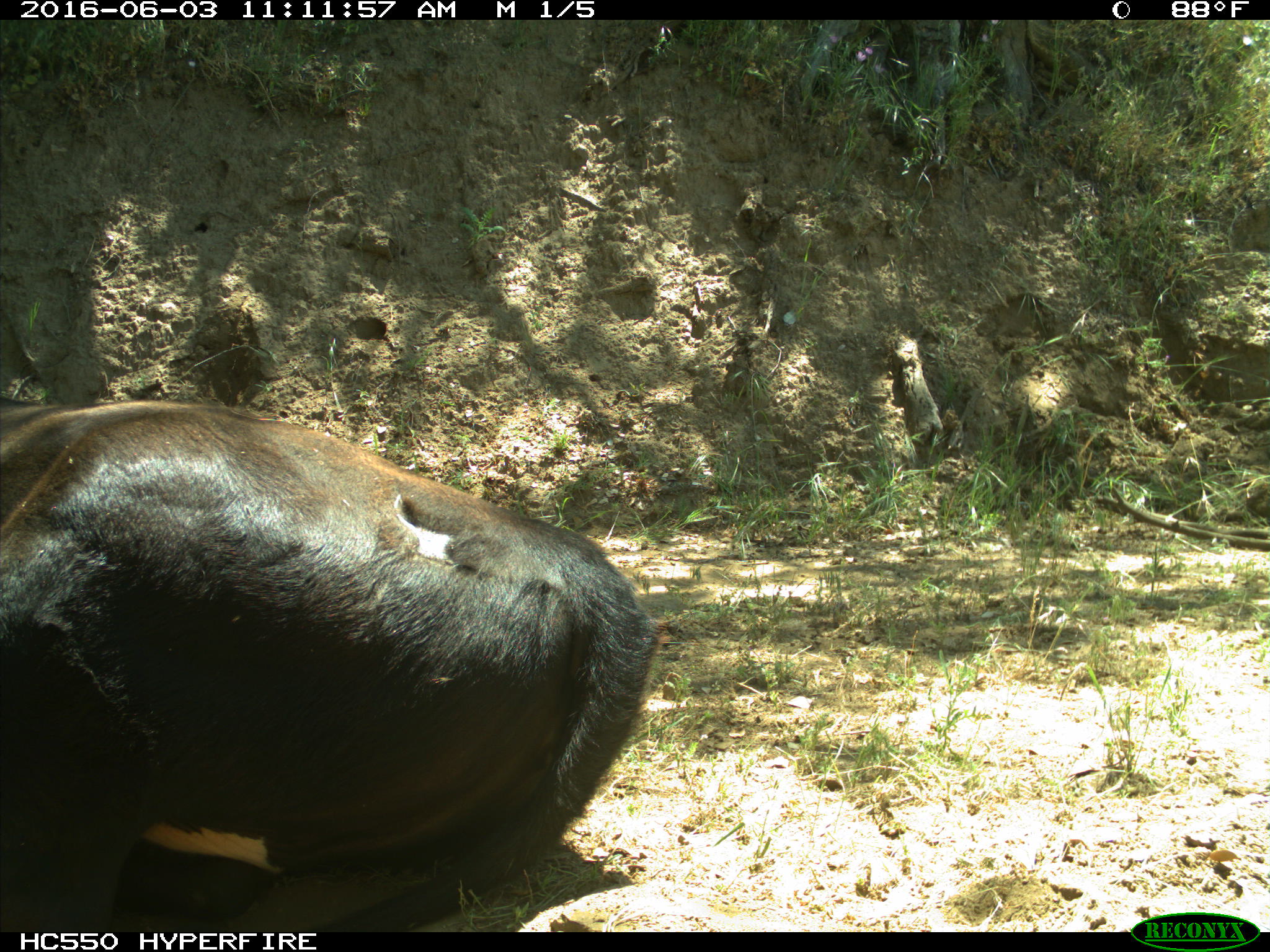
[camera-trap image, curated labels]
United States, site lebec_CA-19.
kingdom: Animalia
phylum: Chordata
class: Mammalia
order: Artiodactyla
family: Bovidae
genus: Bos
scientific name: Bos taurus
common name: domestic cow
Bos taurus (domestic cow).